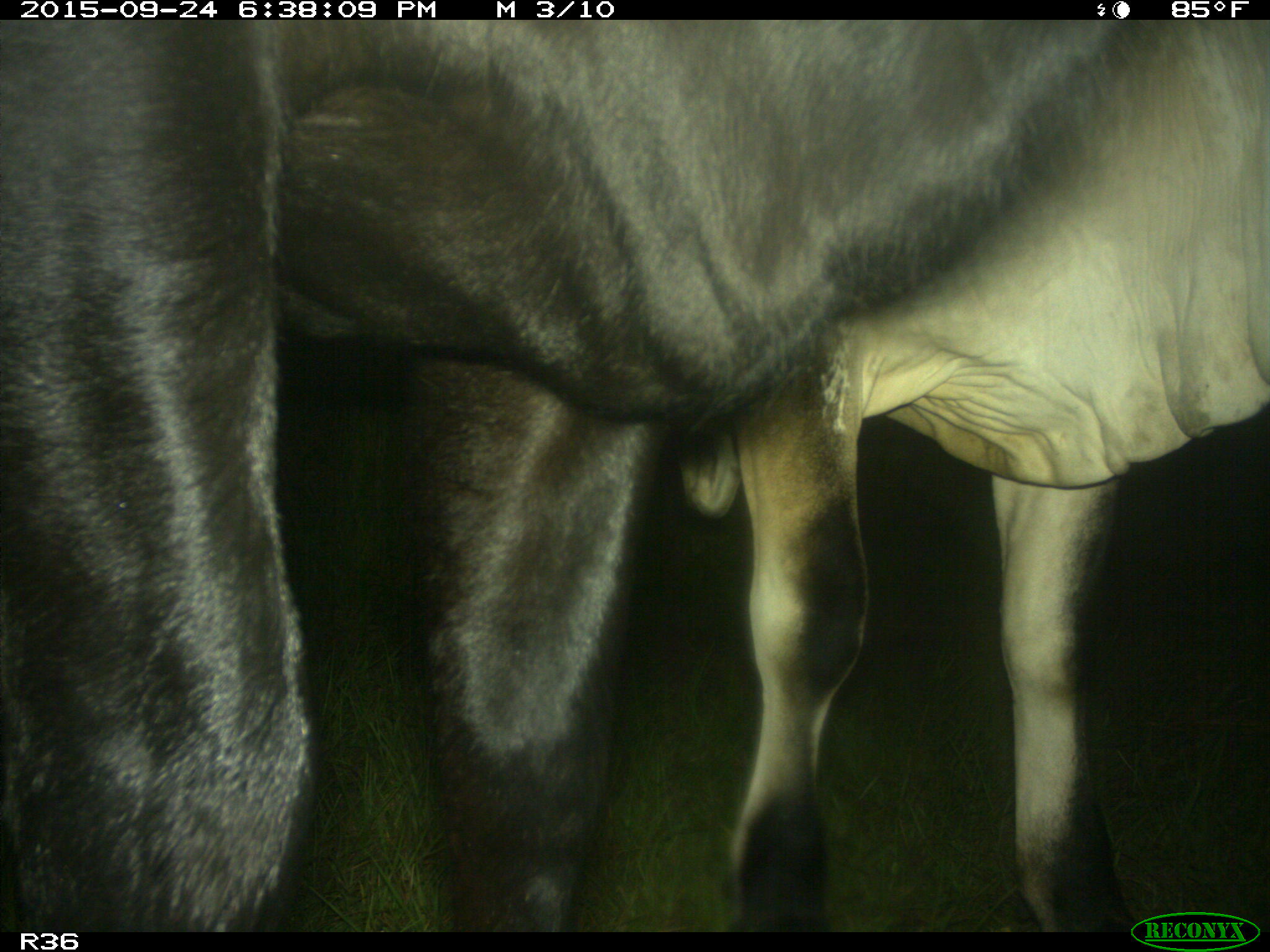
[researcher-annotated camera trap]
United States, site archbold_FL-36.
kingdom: Animalia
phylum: Chordata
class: Mammalia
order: Artiodactyla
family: Bovidae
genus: Bos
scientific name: Bos taurus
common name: domestic cow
Bos taurus (domestic cow).